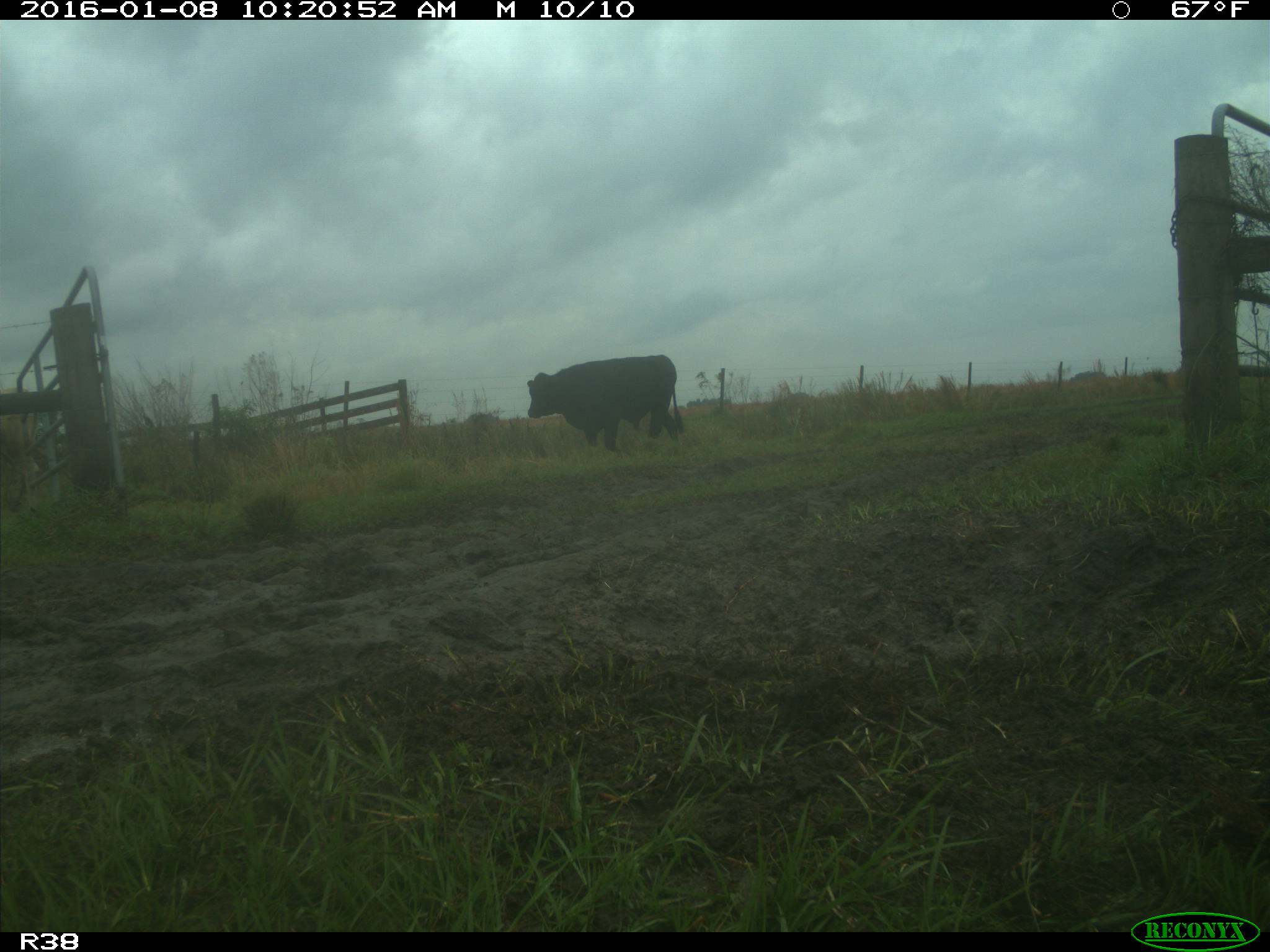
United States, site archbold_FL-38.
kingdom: Animalia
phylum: Chordata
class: Mammalia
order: Artiodactyla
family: Bovidae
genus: Bos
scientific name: Bos taurus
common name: domestic cow